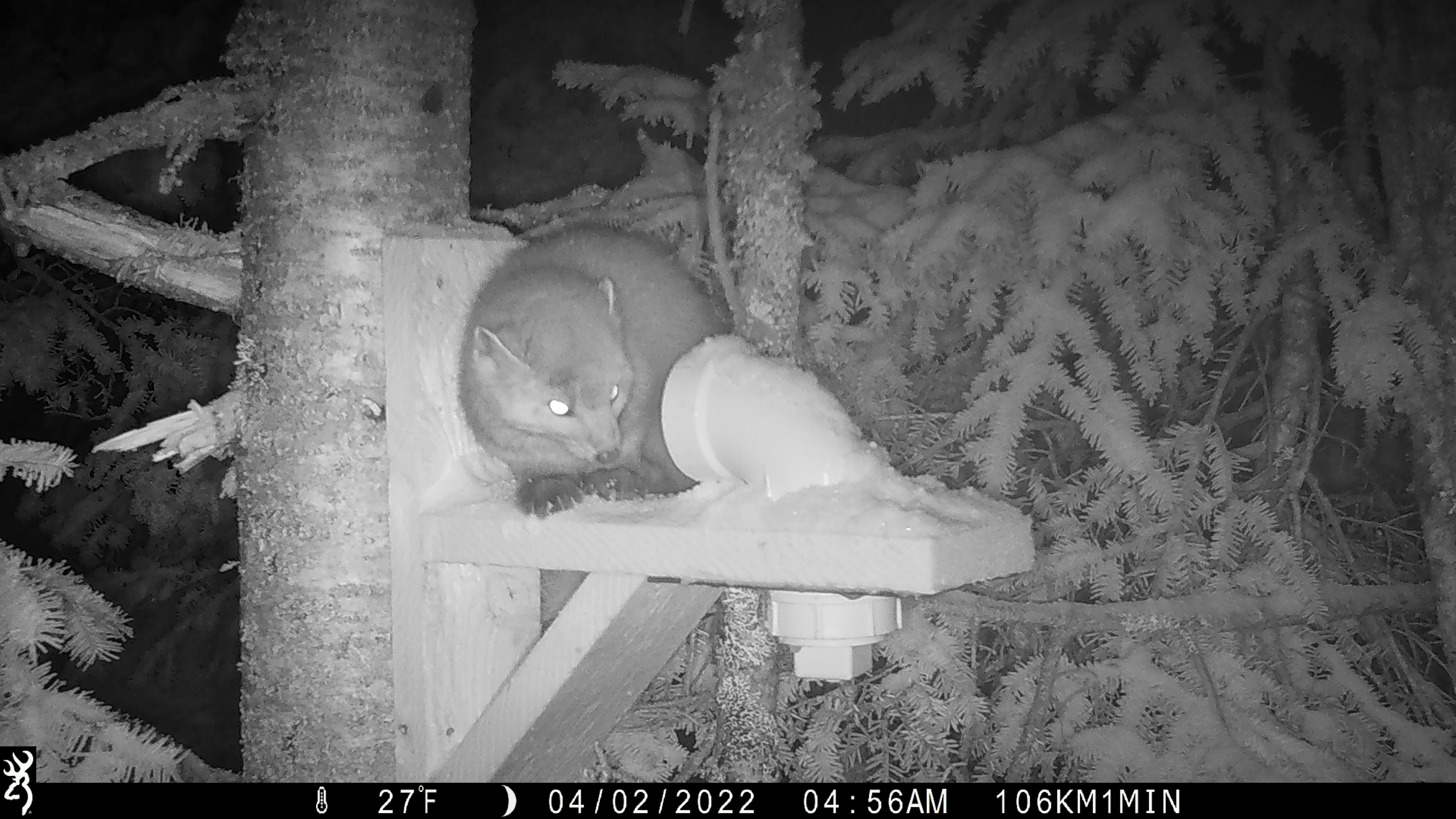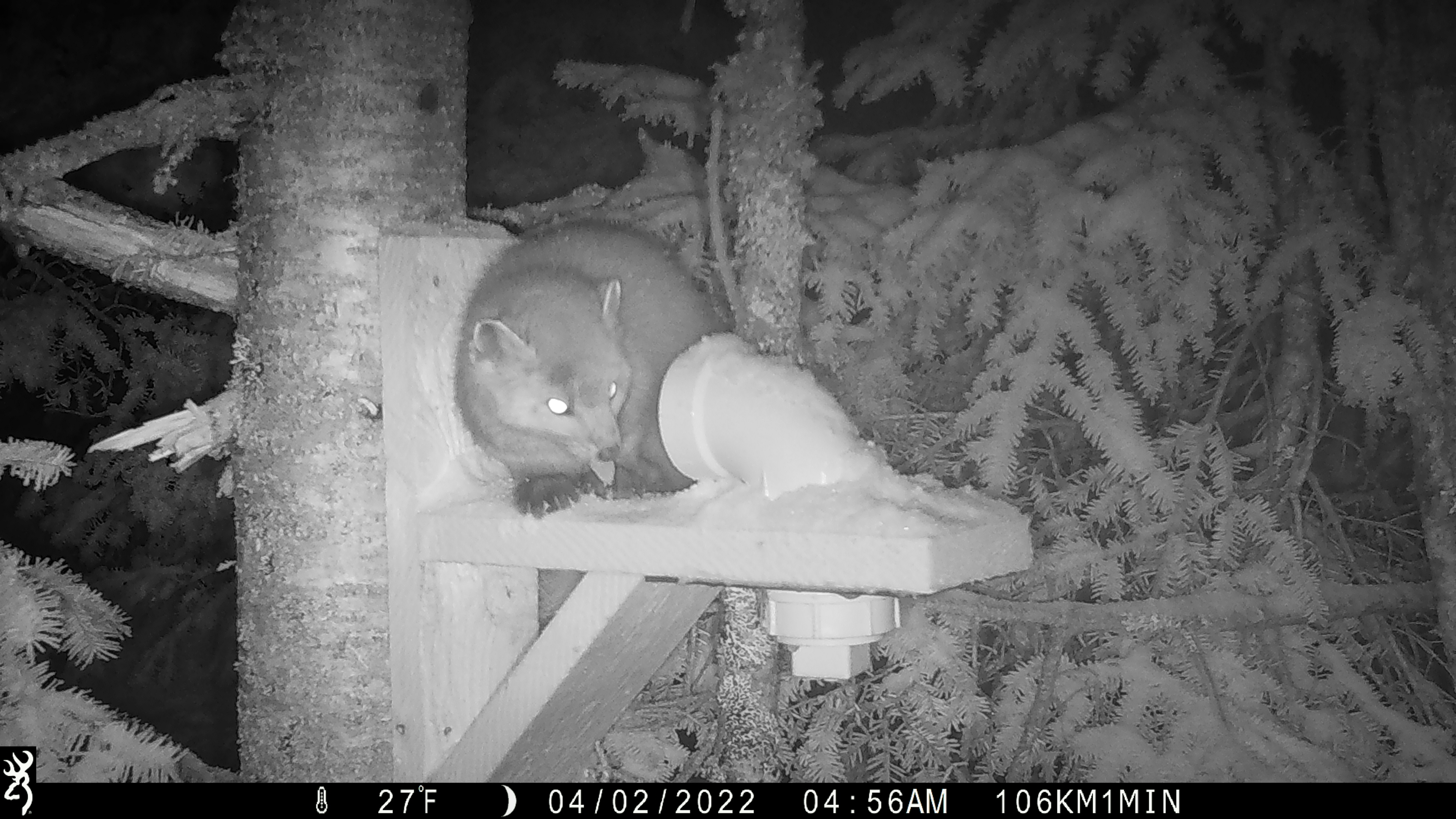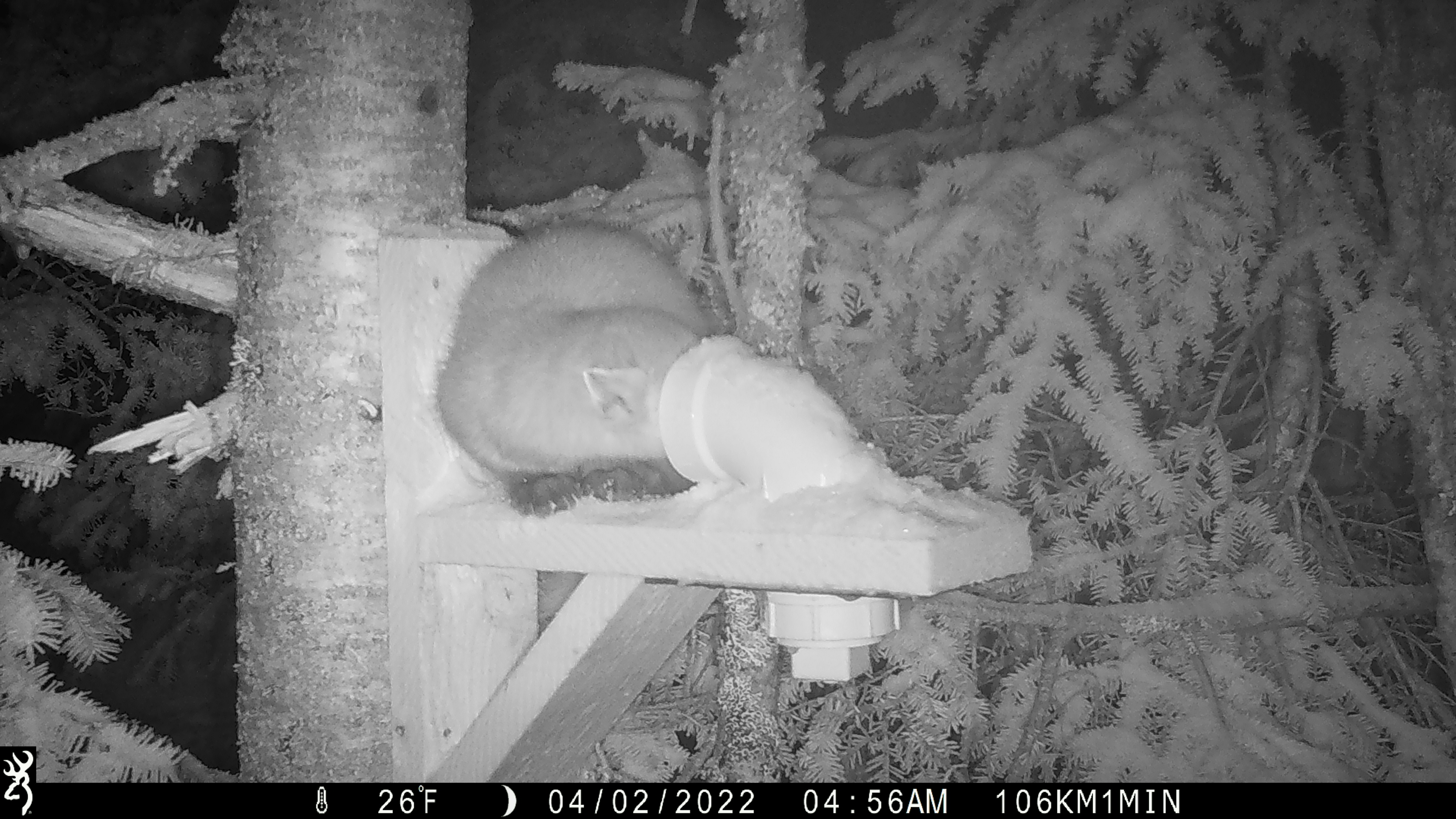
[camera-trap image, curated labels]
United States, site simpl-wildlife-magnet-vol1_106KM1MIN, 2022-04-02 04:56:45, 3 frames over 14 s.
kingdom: Animalia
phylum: Chordata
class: Mammalia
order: Carnivora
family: Mustelidae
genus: Martes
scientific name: Martes americana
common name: american marten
American marten (Martes americana).